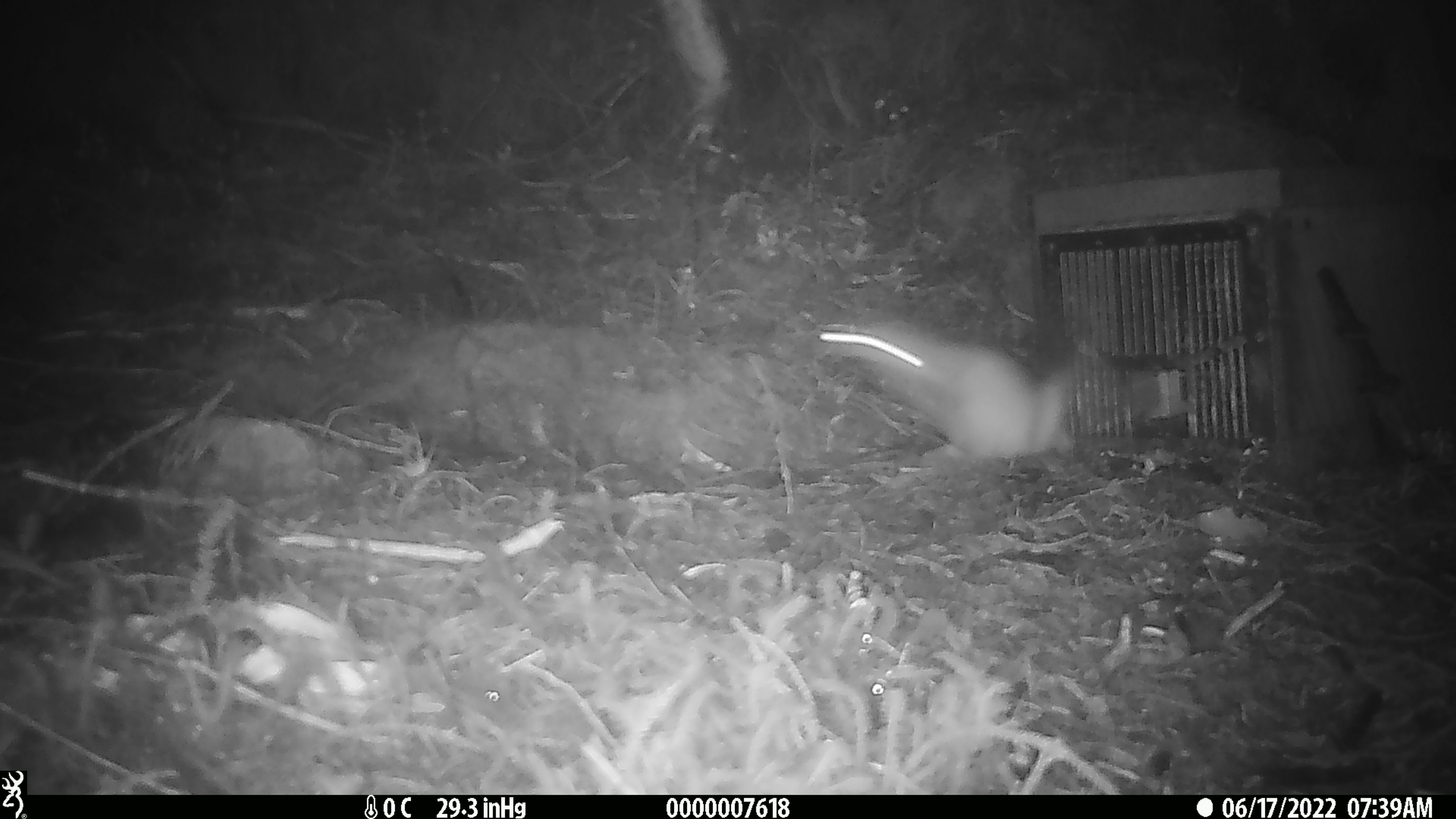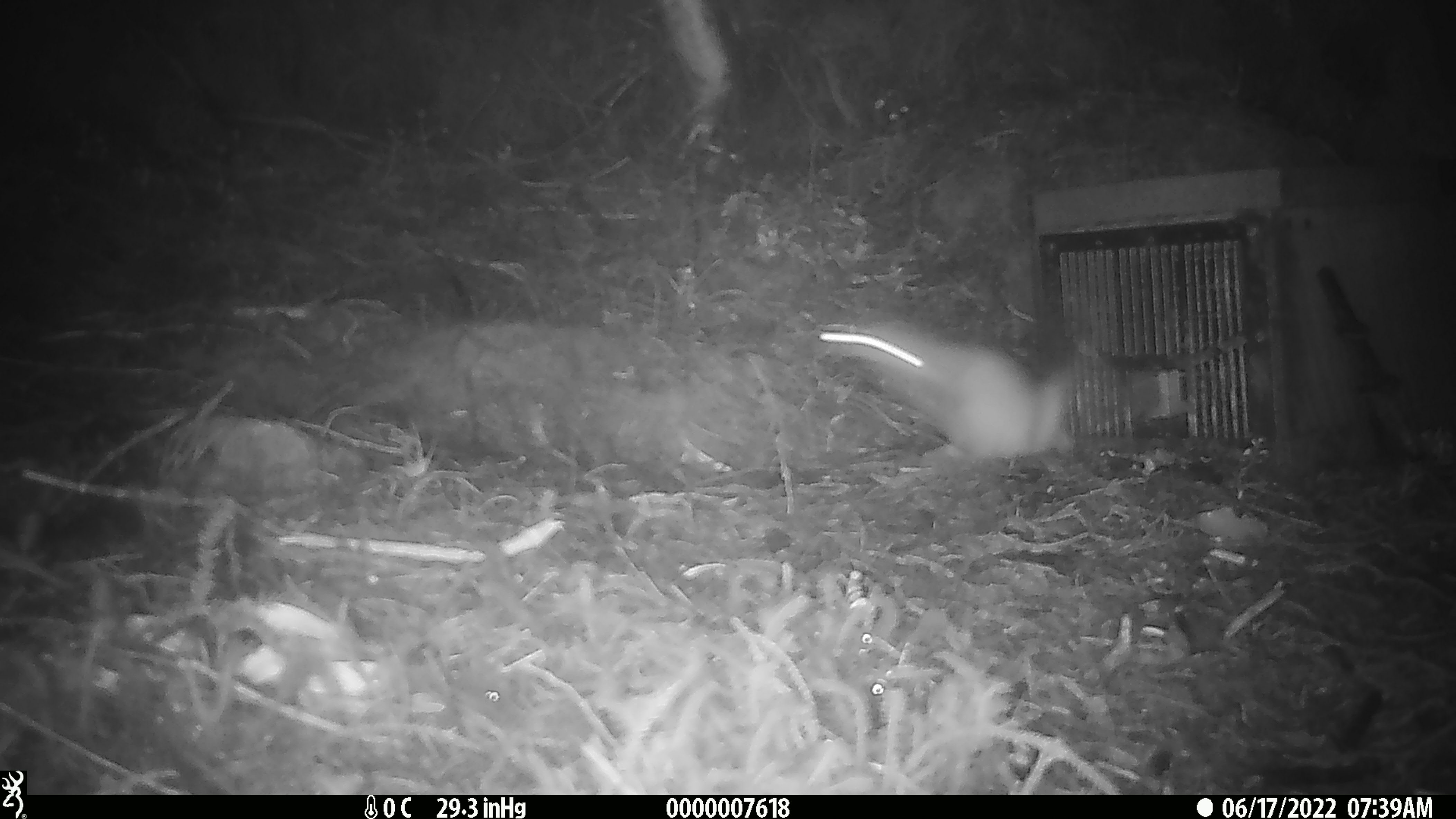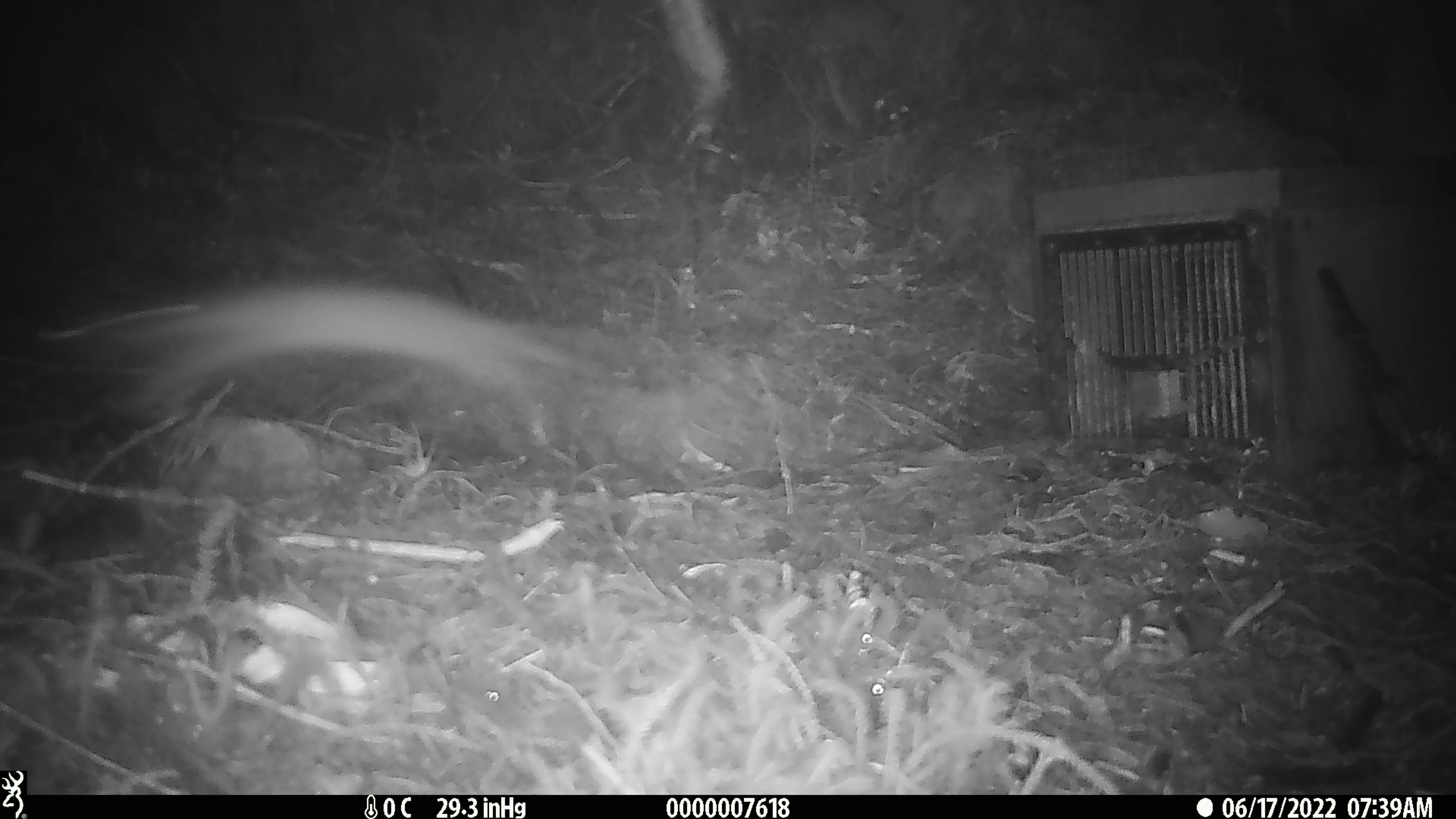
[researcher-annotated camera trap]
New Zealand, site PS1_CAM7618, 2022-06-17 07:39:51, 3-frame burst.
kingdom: Animalia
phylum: Chordata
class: Mammalia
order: Carnivora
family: Mustelidae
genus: Mustela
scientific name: Mustela erminea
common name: stoat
Stoat (Mustela erminea).